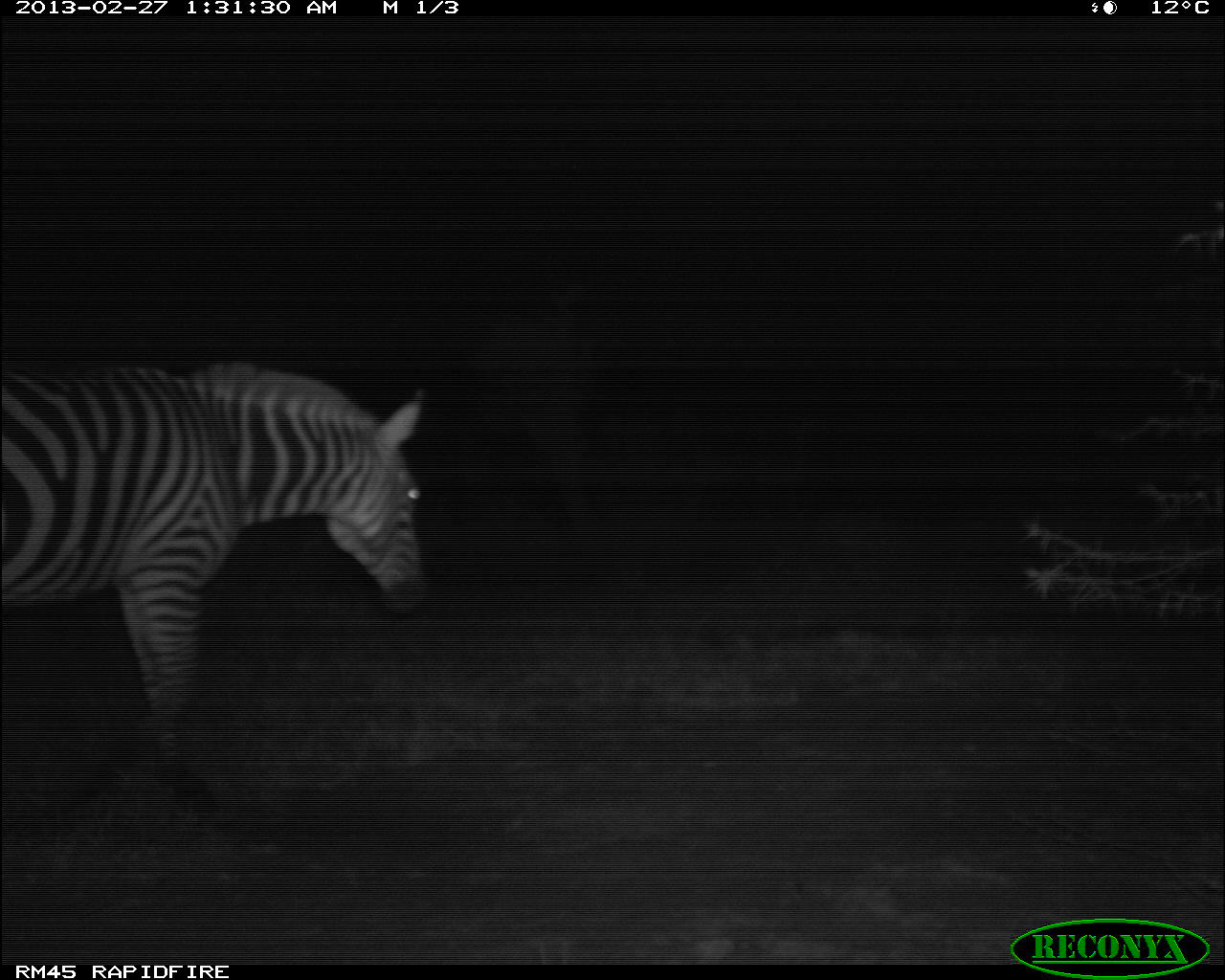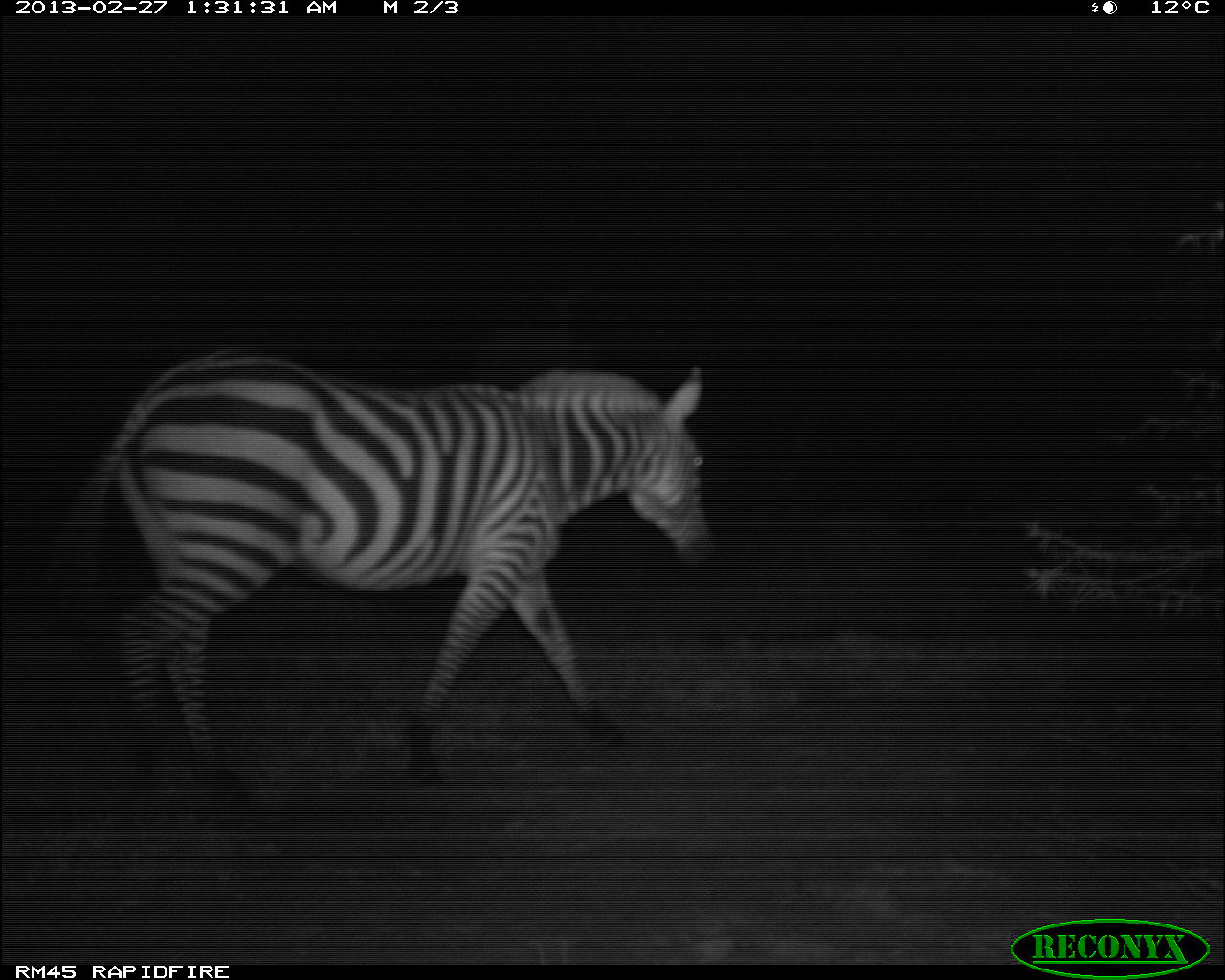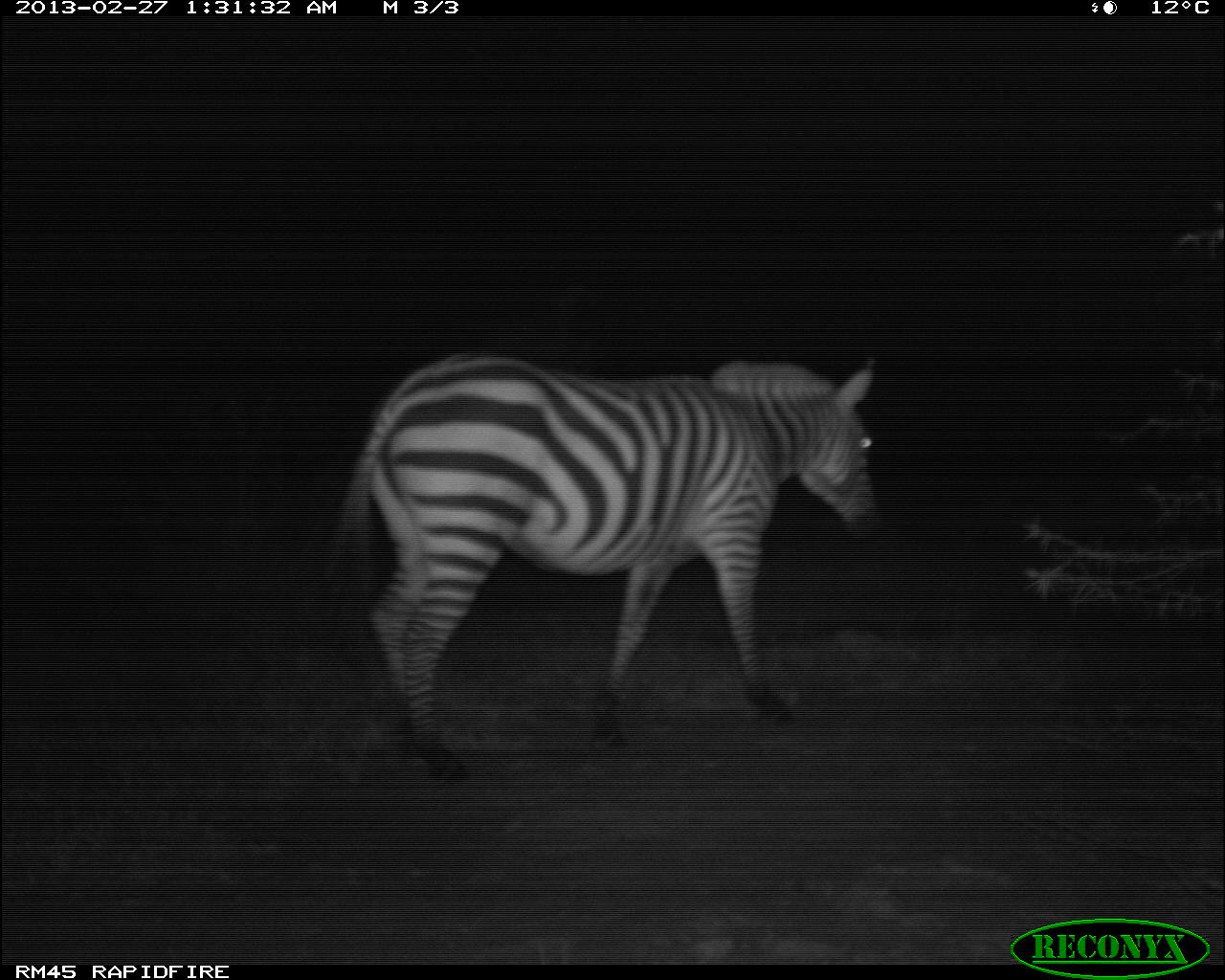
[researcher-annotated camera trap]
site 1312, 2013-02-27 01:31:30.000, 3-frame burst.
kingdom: Animalia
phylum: Chordata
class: Mammalia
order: Perissodactyla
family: Equidae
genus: Equus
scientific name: Equus quagga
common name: plains zebra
Equus quagga (plains zebra), count 1.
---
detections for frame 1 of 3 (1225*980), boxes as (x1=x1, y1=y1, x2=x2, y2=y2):
equus quagga: (x1=0, y1=361, x2=433, y2=812)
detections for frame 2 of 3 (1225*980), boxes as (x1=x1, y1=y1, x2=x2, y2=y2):
equus quagga: (x1=52, y1=348, x2=717, y2=811)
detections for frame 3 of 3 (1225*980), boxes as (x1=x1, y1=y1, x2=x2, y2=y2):
equus quagga: (x1=323, y1=347, x2=882, y2=783)